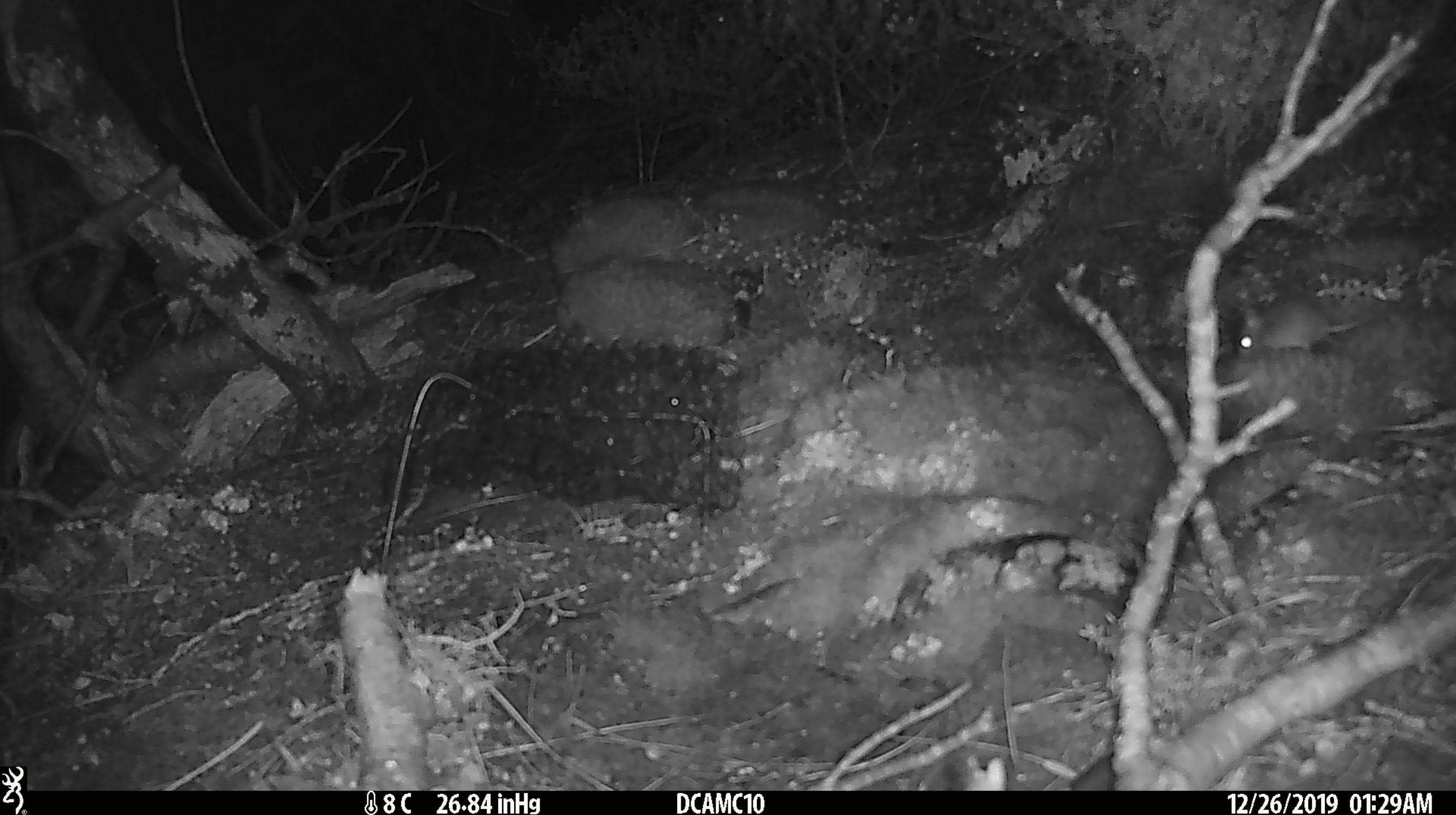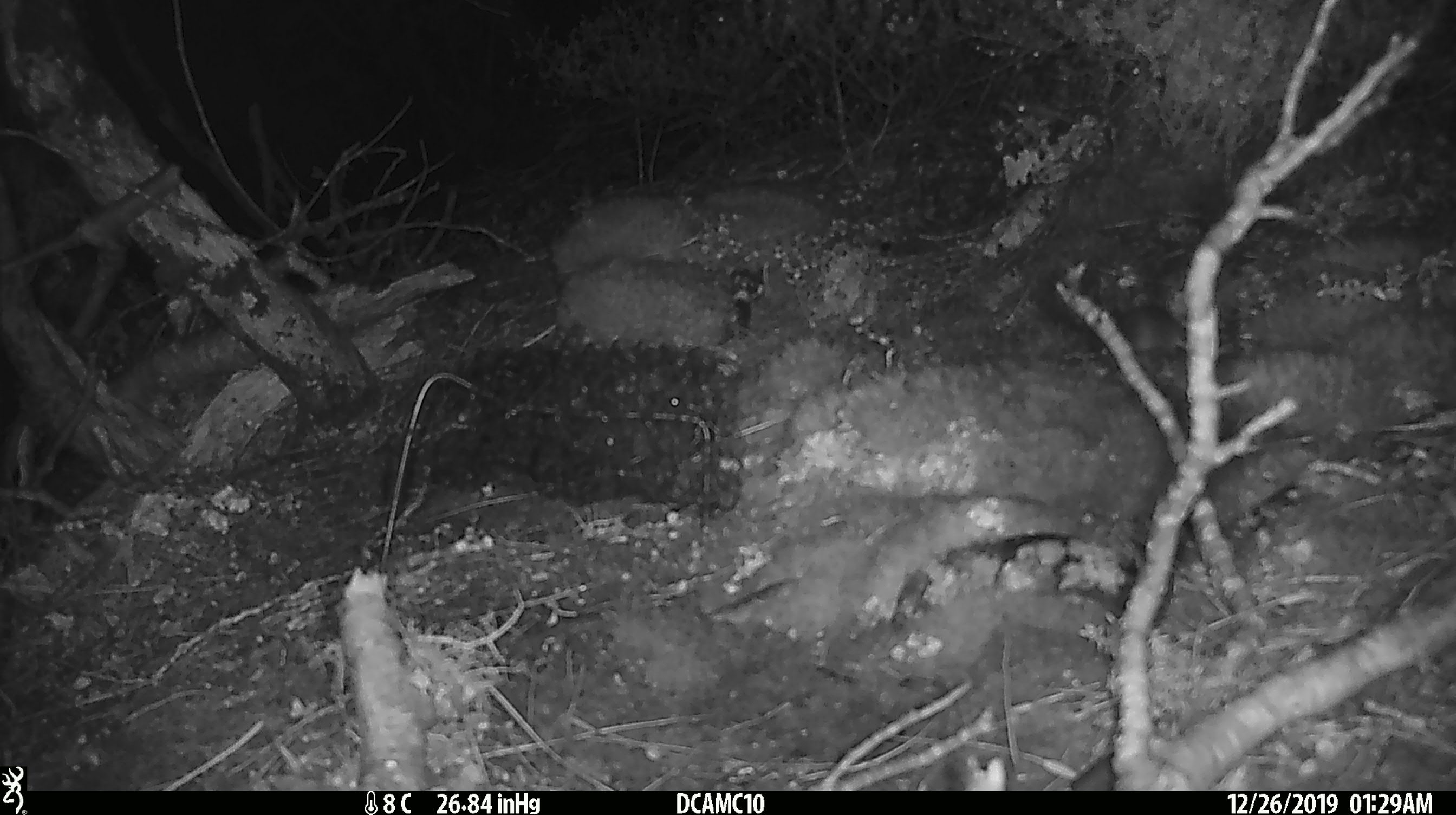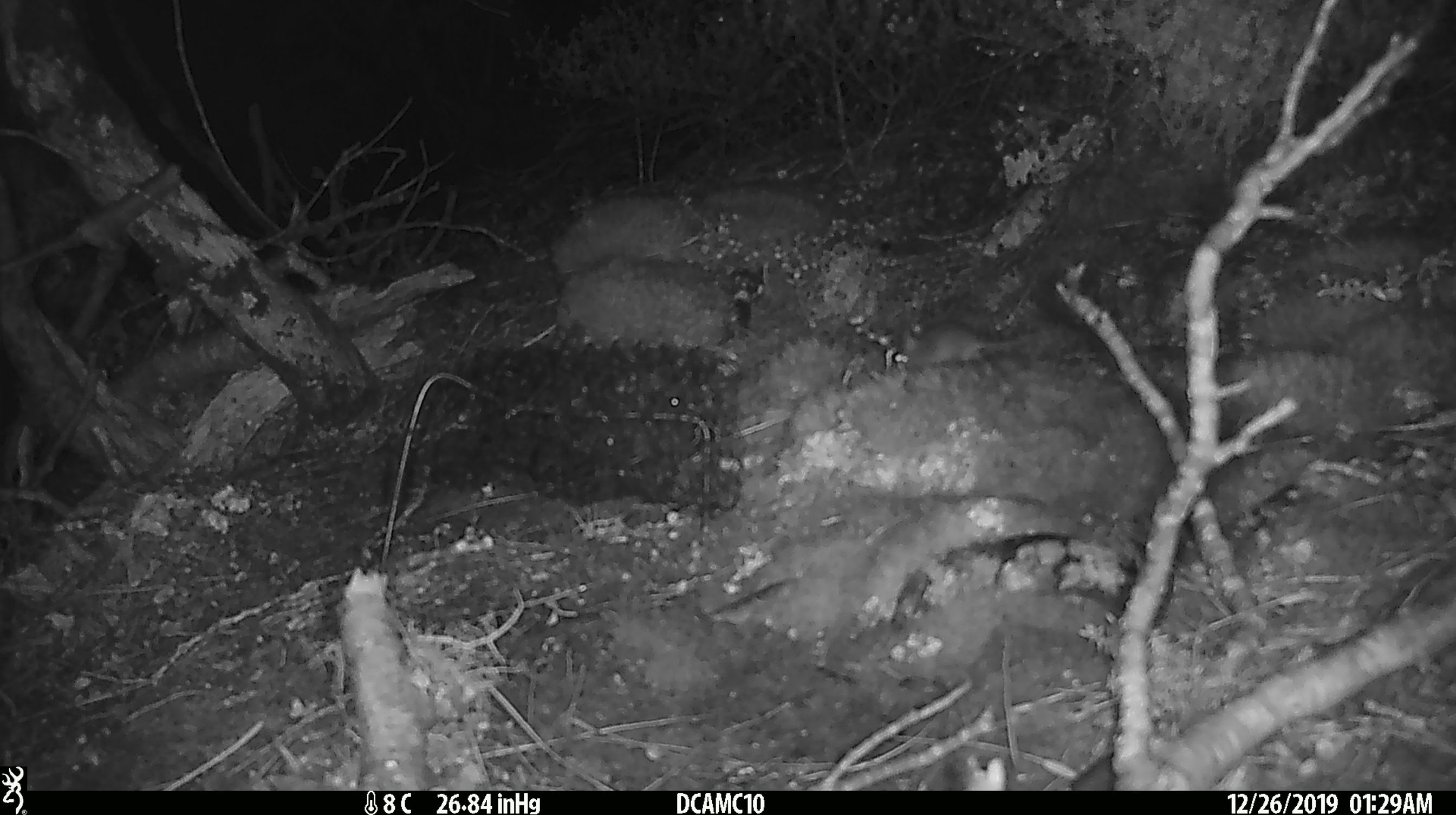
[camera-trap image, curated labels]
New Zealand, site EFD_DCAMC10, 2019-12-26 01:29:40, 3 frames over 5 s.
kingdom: Animalia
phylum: Chordata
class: Mammalia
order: Rodentia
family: Muridae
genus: Mus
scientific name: Mus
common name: mouse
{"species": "mouse (Mus)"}